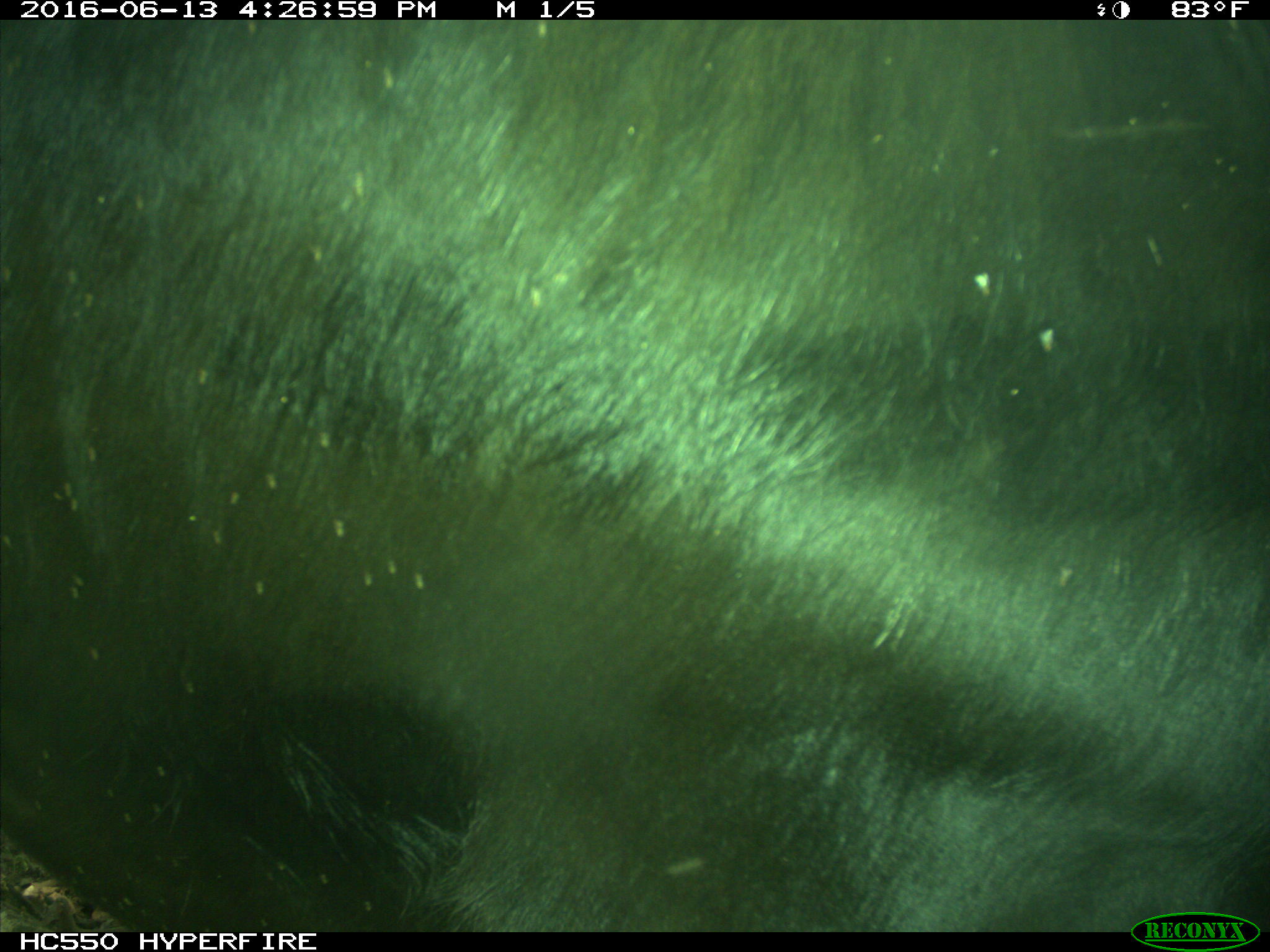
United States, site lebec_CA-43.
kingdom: Animalia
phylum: Chordata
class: Mammalia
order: Artiodactyla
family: Bovidae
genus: Bos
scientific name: Bos taurus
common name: domestic cow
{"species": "Bos taurus (domestic cow)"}